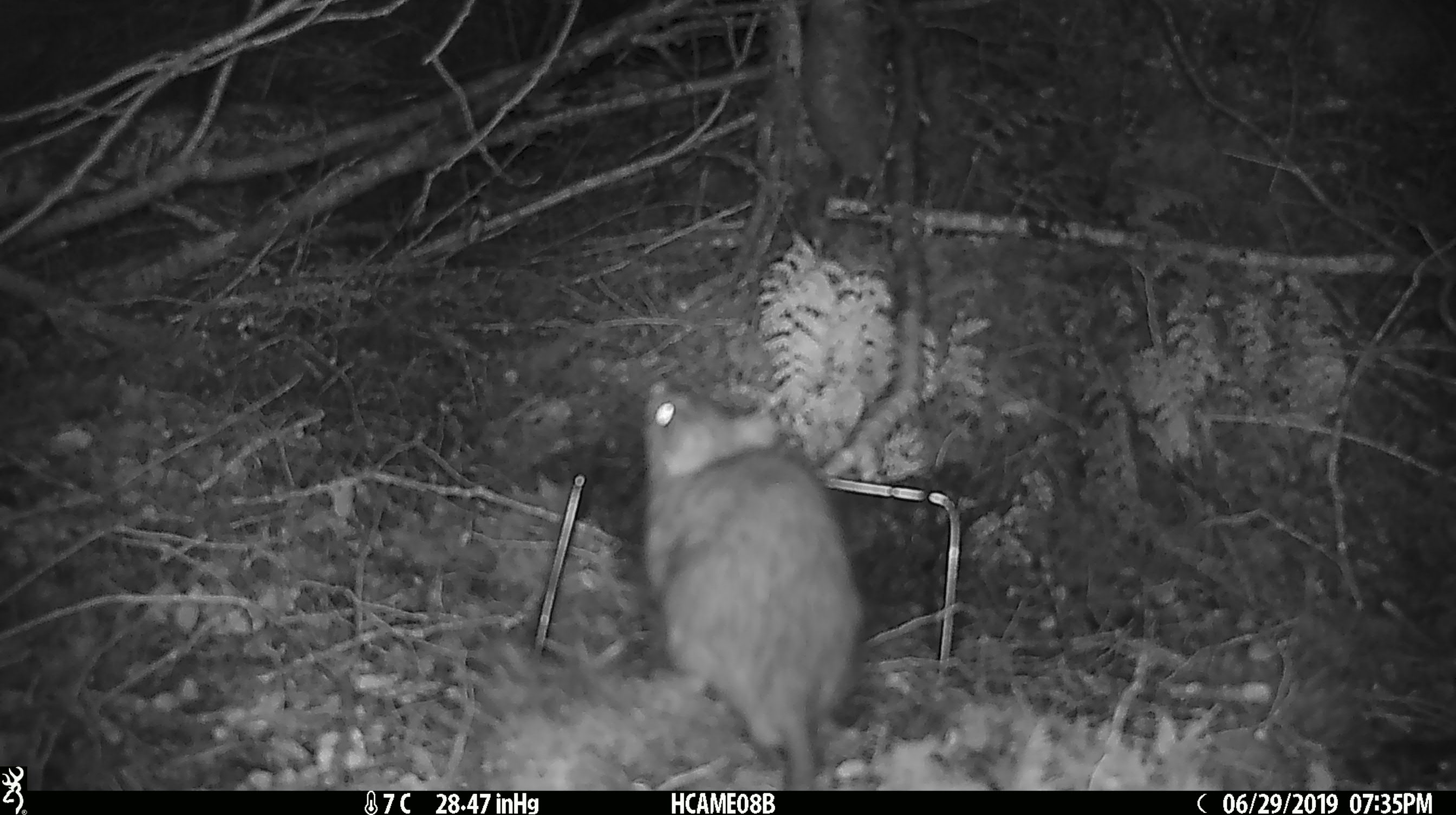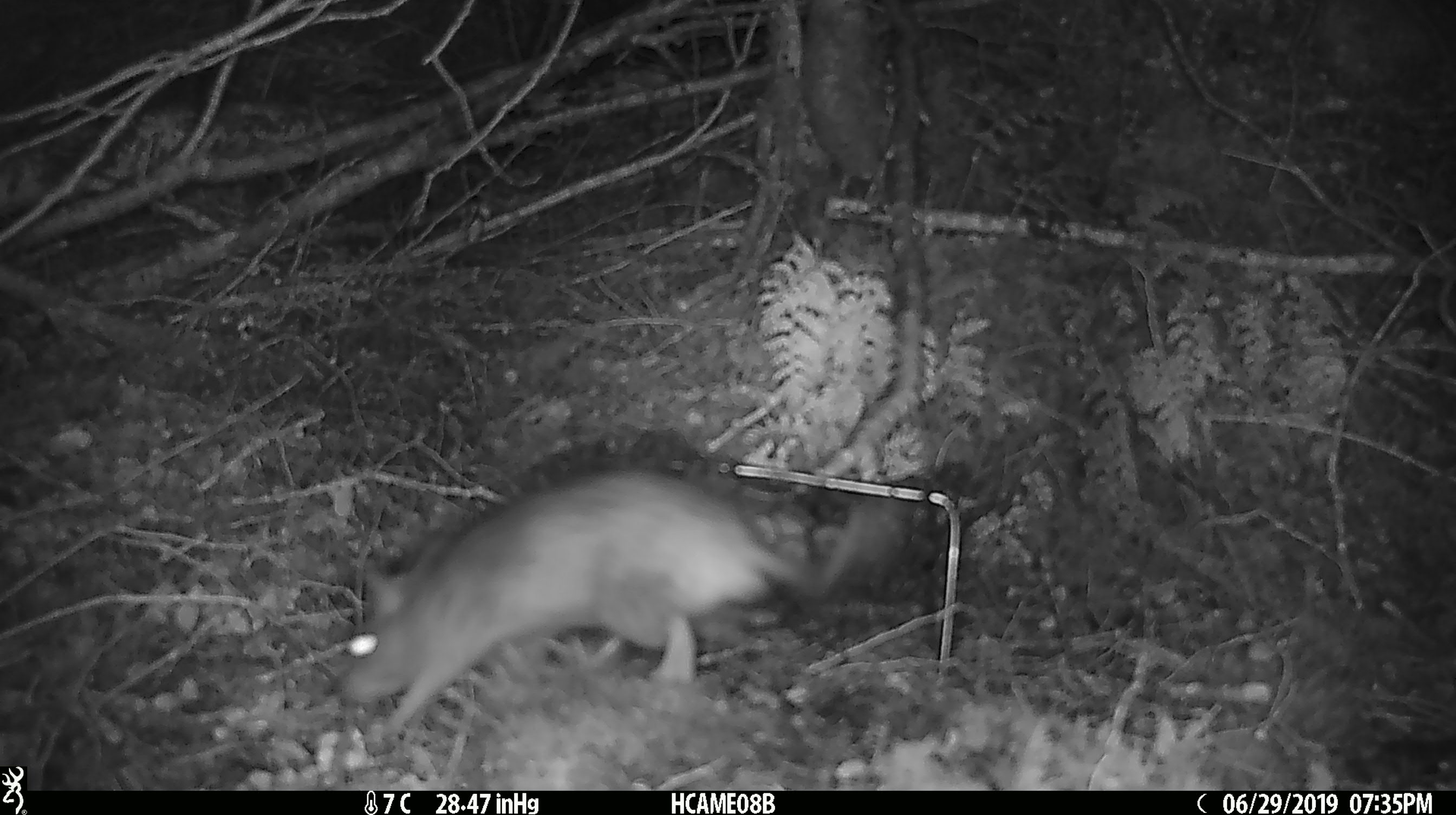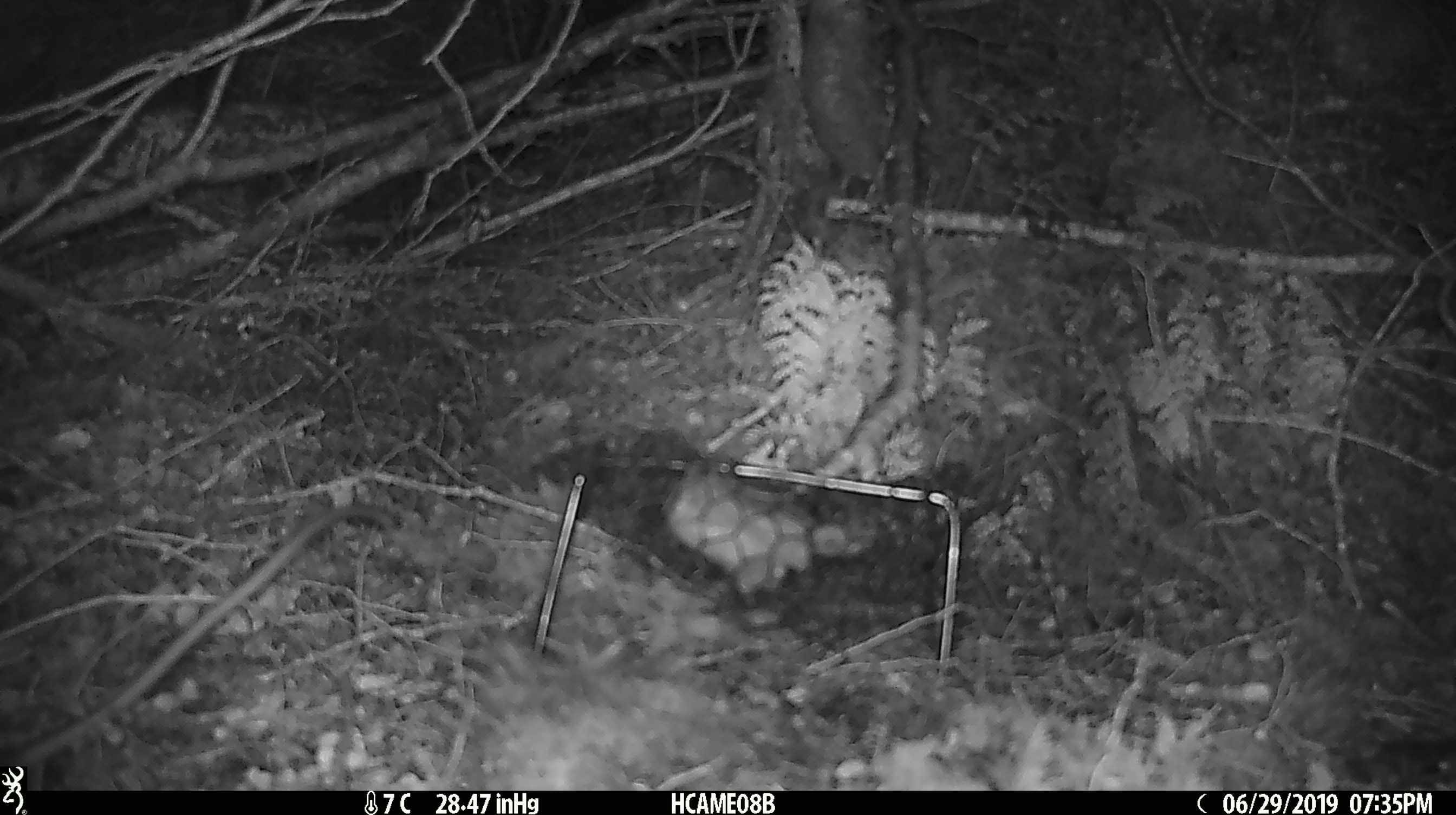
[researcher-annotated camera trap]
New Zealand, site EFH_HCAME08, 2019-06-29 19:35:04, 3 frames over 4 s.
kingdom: Animalia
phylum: Chordata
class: Mammalia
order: Rodentia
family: Muridae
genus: Rattus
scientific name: Rattus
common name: rat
Rat (Rattus).